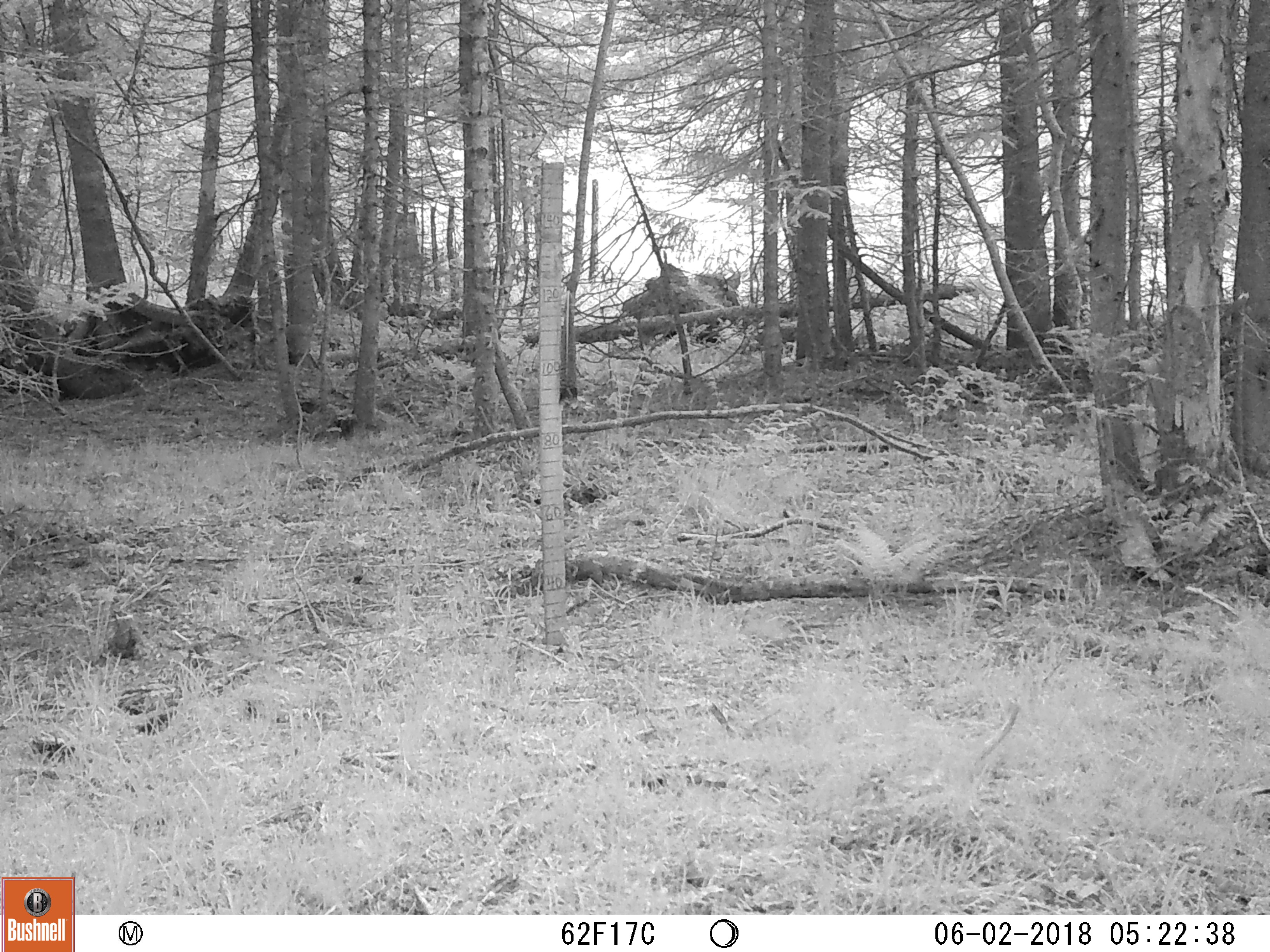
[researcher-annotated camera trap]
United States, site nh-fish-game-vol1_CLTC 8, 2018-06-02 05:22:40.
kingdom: Animalia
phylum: Chordata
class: Mammalia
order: Lagomorpha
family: Leporidae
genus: Lepus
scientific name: Lepus americanus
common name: snowshoe hare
Snowshoe hare (Lepus americanus).